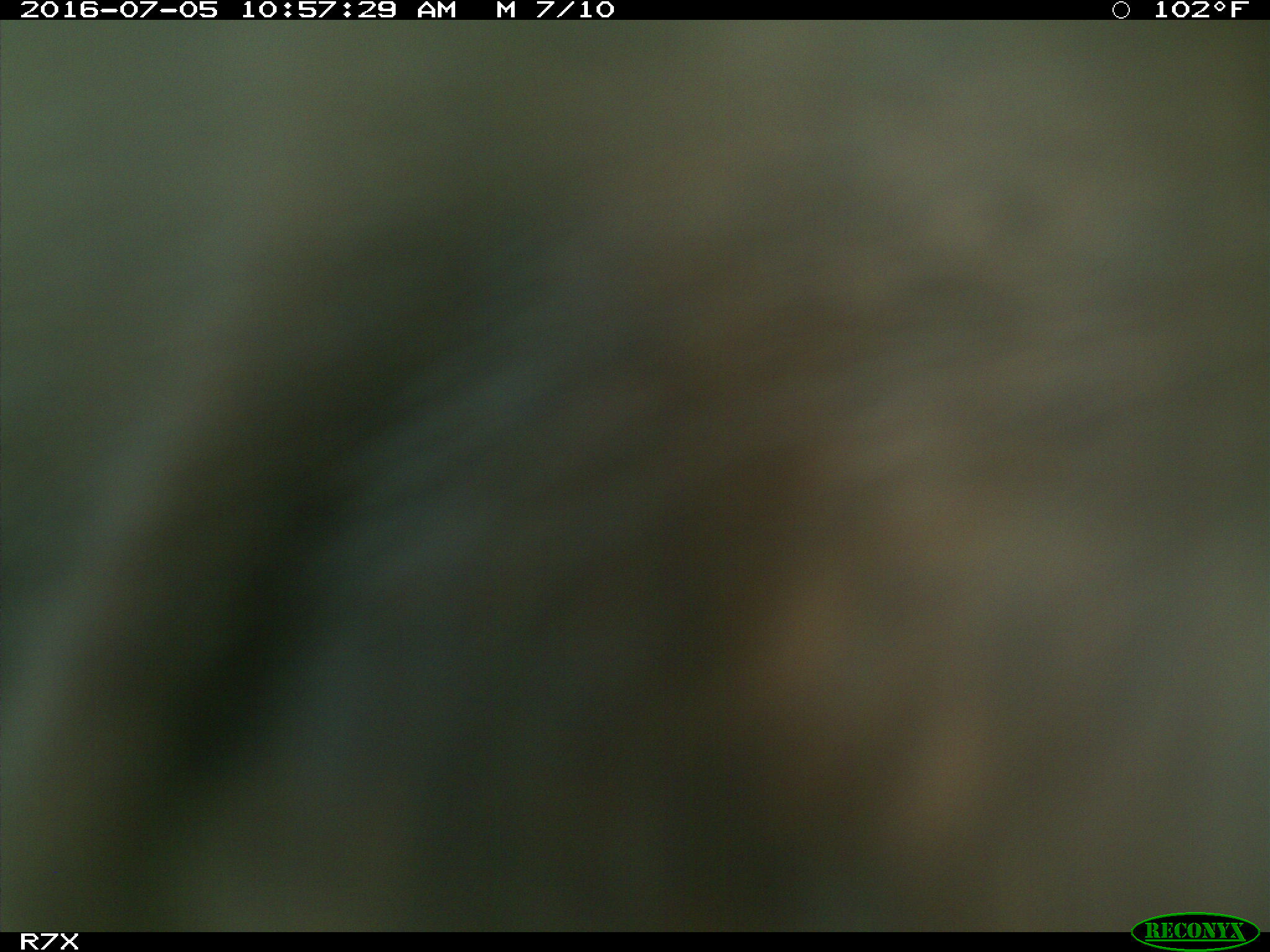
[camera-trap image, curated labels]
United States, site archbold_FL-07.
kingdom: Animalia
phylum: Chordata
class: Mammalia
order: Artiodactyla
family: Bovidae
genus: Bos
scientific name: Bos taurus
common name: domestic cow